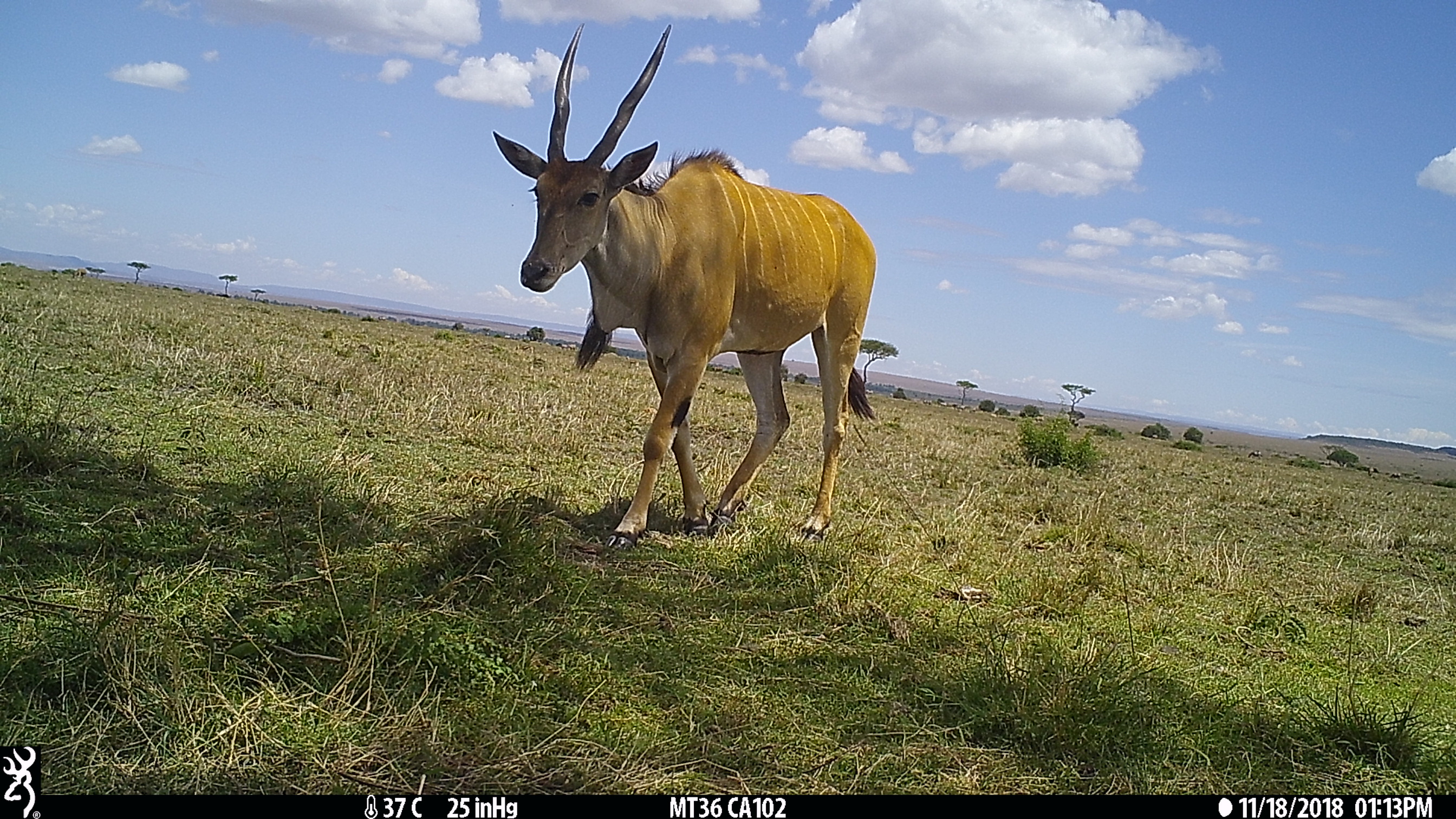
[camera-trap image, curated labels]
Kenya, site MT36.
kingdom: Animalia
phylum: Chordata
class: Mammalia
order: Artiodactyla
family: Bovidae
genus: Tragelaphus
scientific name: Tragelaphus oryx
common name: eland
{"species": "eland (Tragelaphus oryx)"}